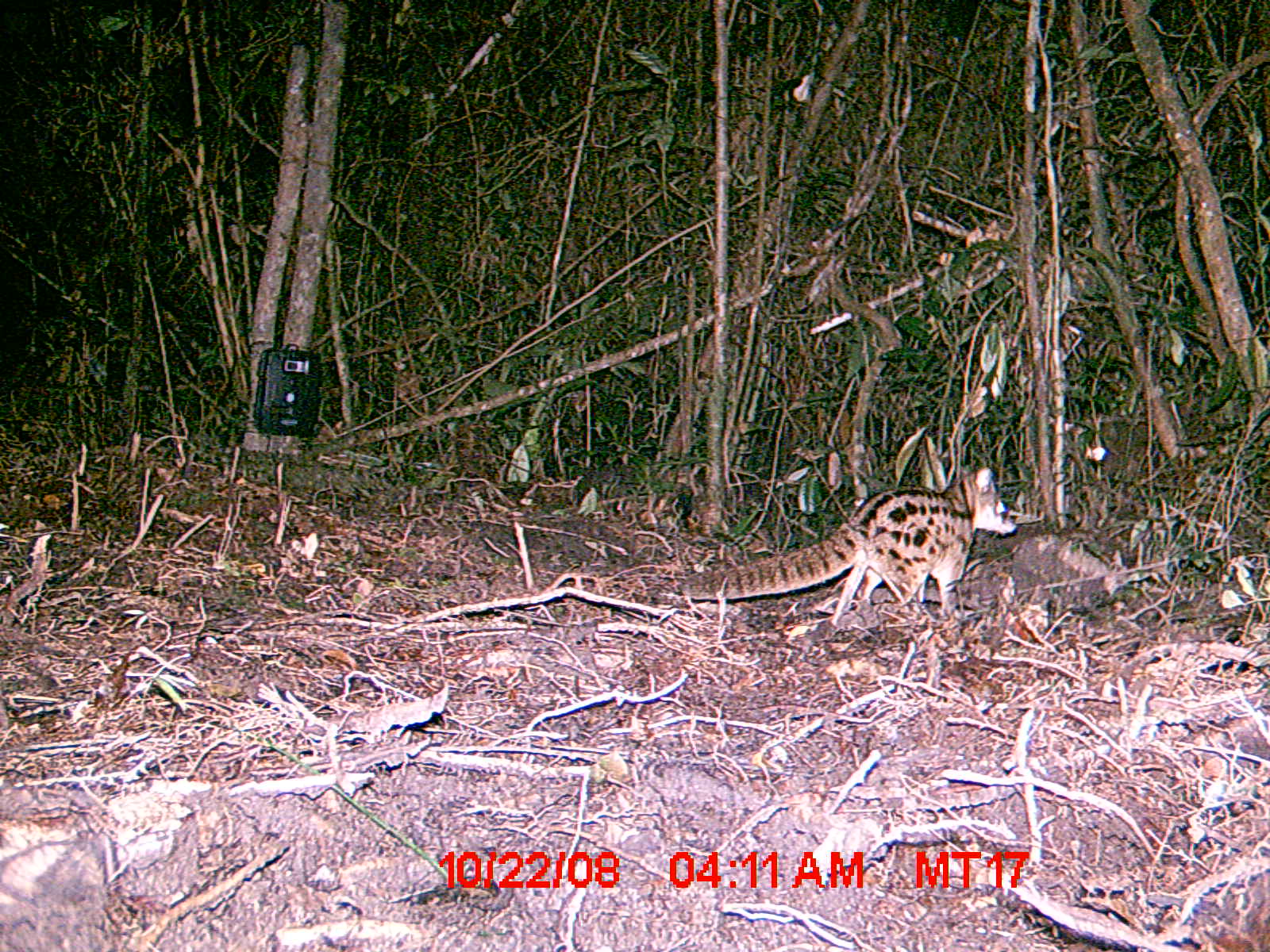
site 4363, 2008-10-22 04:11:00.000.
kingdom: Animalia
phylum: Chordata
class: Mammalia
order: Carnivora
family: Eupleridae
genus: Fossa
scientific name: Fossa fossana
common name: fanaloka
Fossa fossana (fanaloka), count 1.